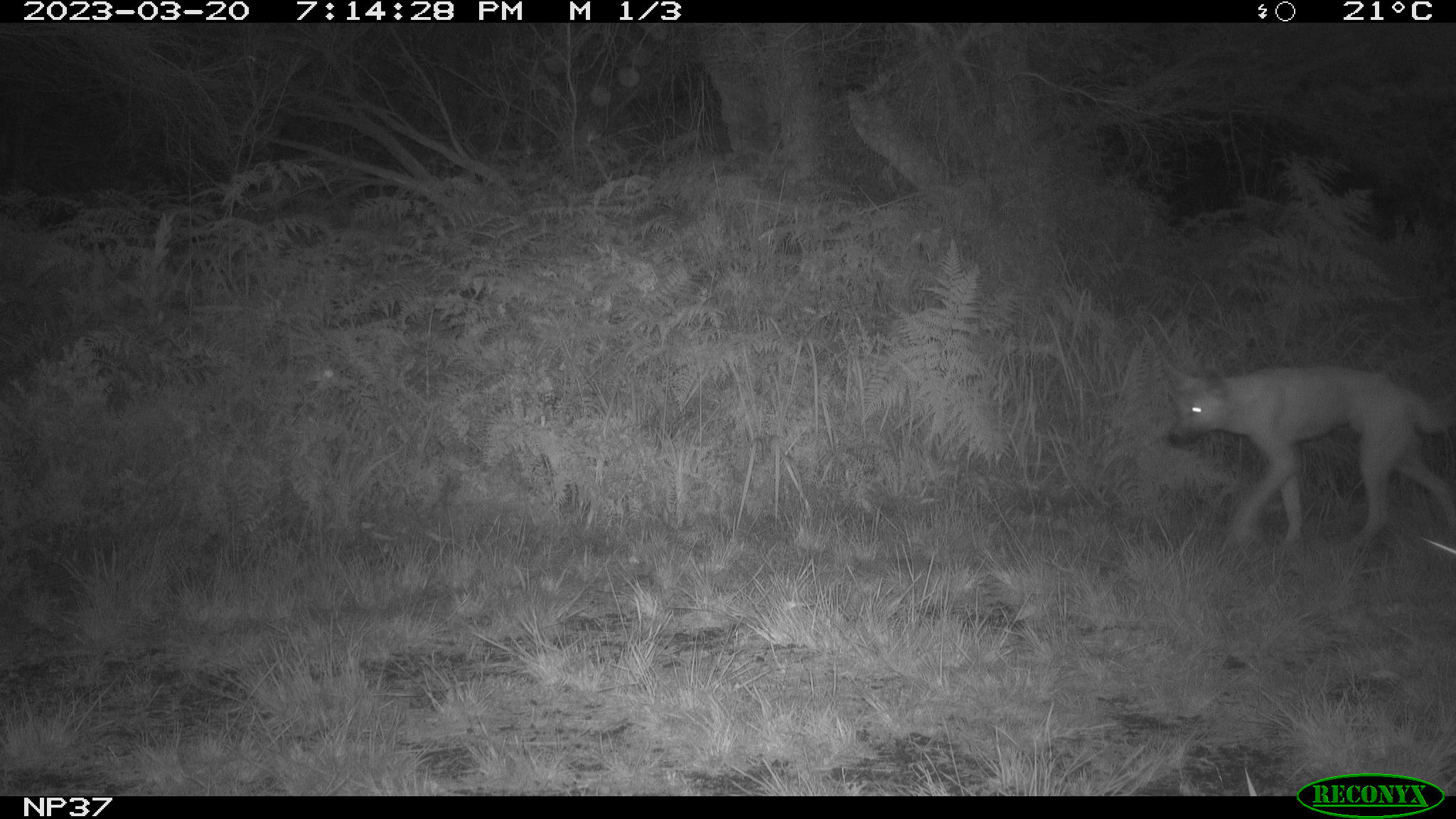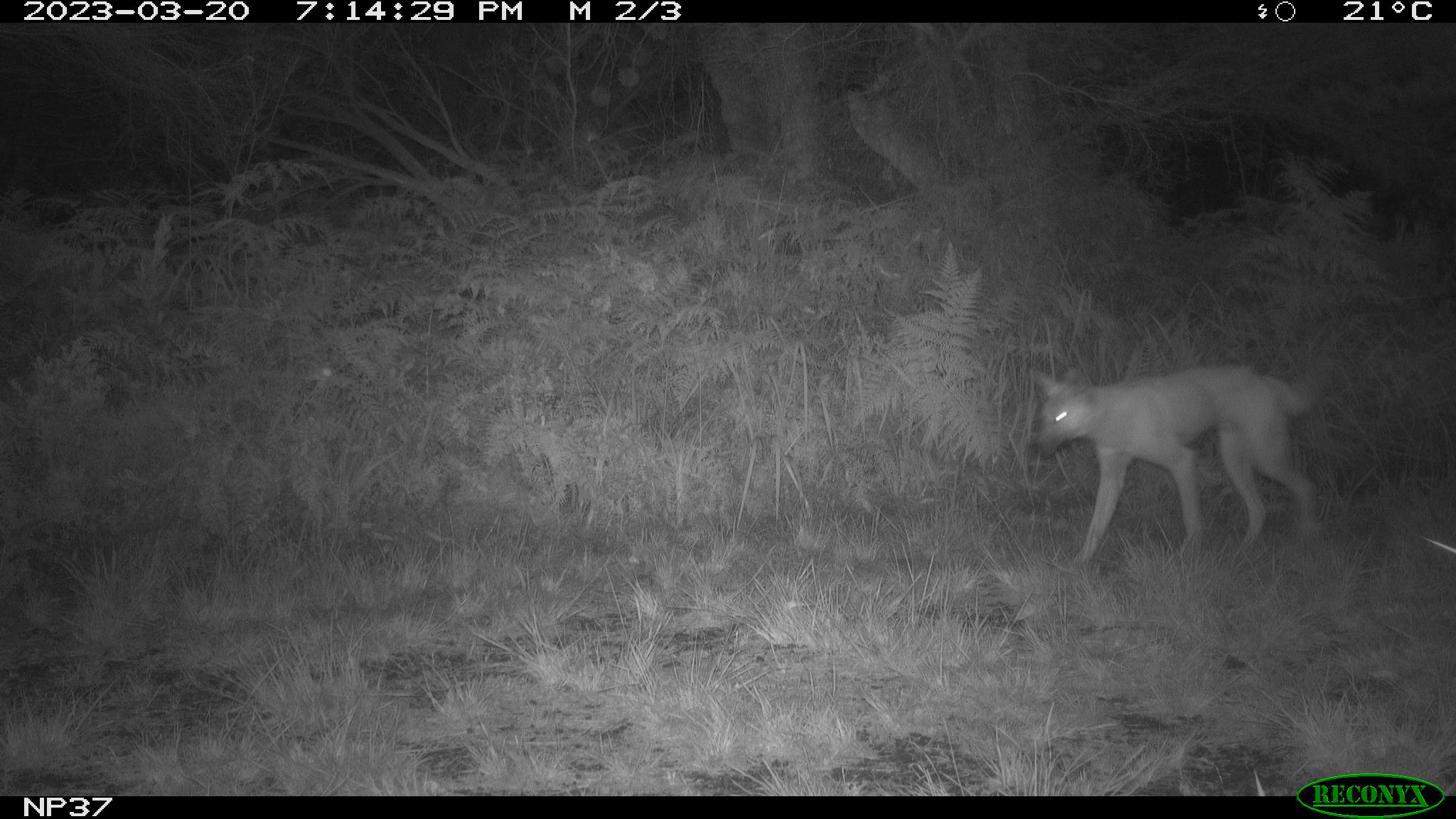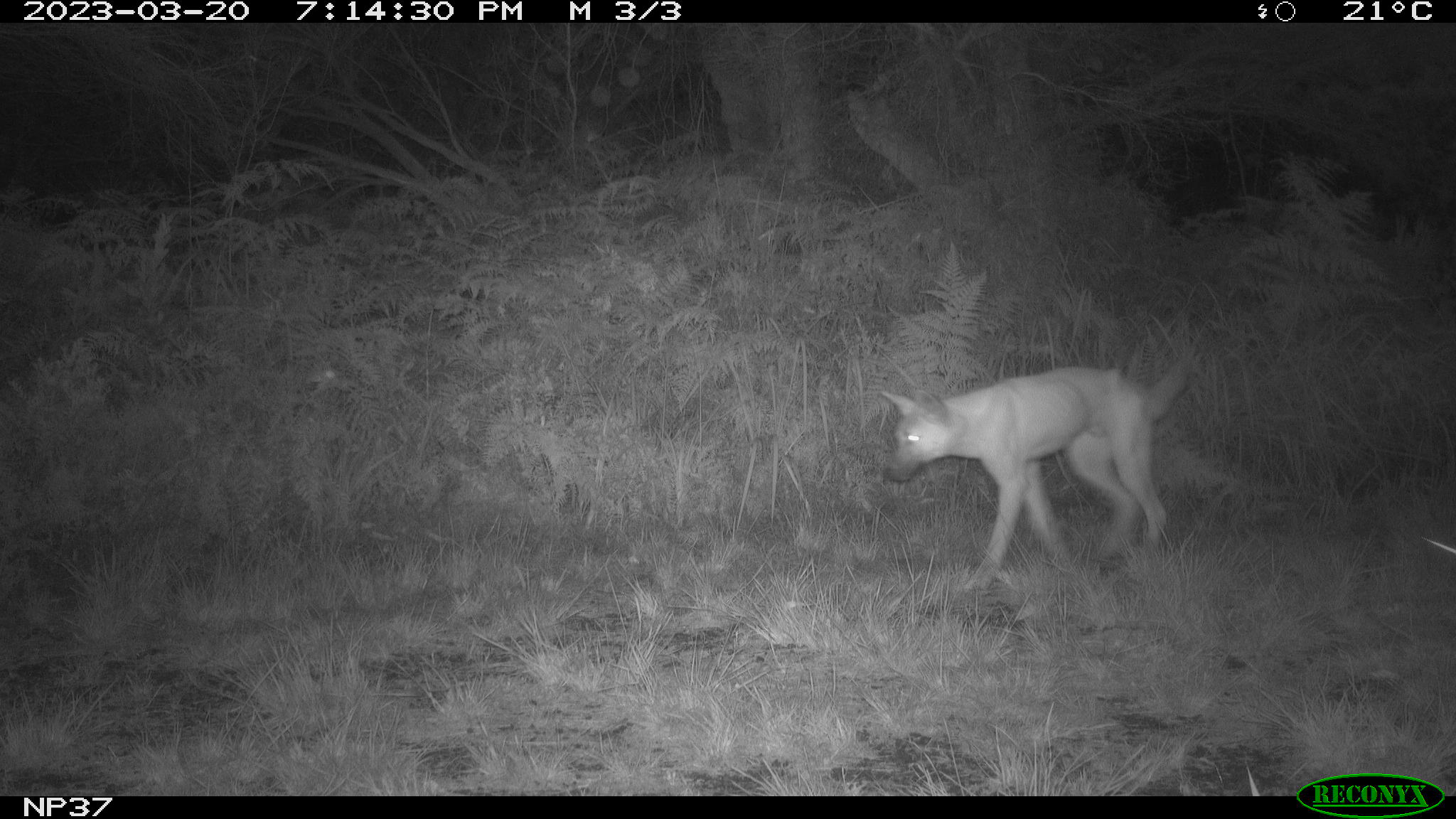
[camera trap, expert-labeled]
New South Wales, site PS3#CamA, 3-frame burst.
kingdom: Animalia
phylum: Chordata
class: Mammalia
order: Carnivora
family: Canidae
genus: Canis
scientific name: Canis familiaris dingo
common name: dingo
Dingo (Canis familiaris dingo).